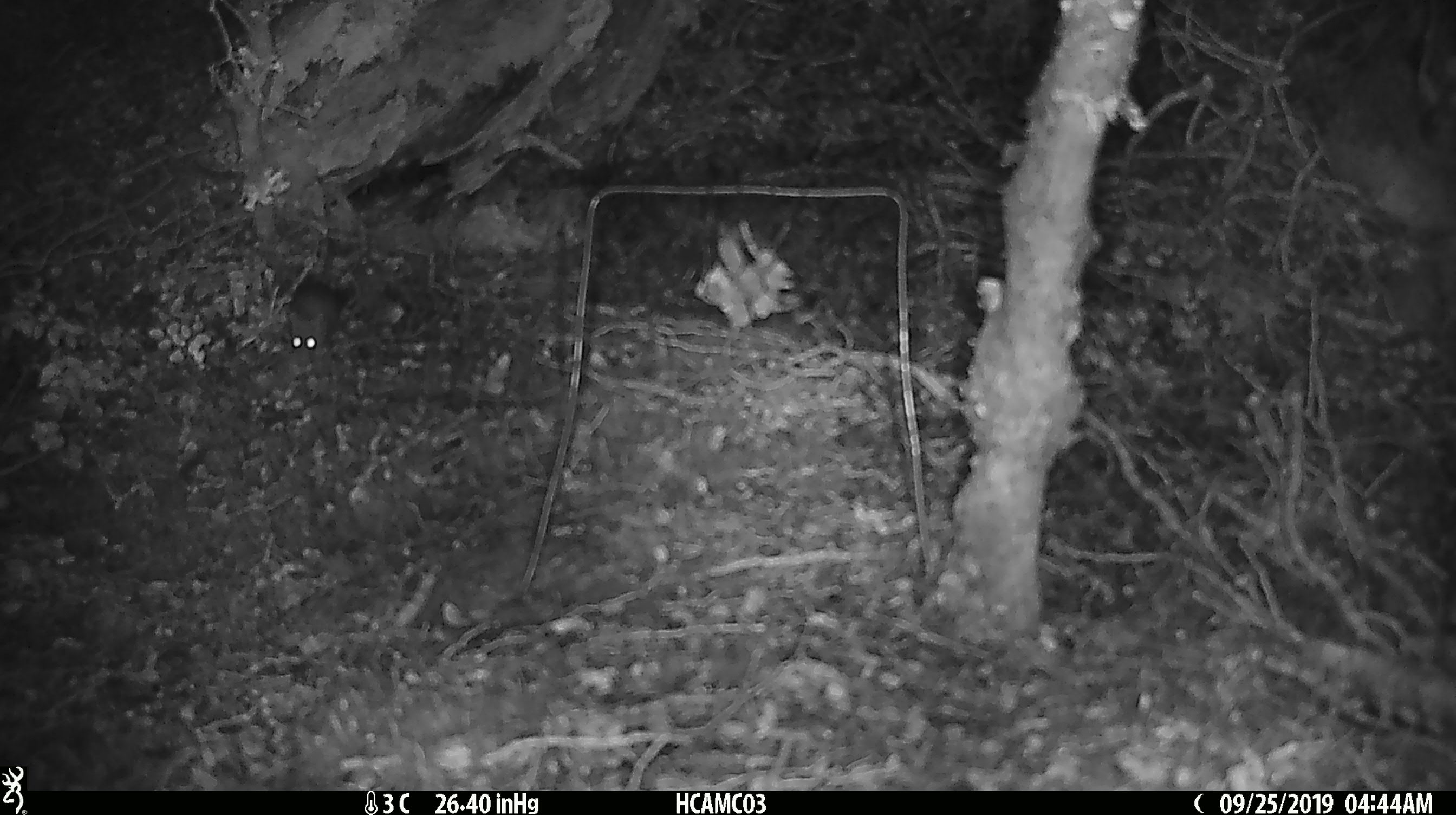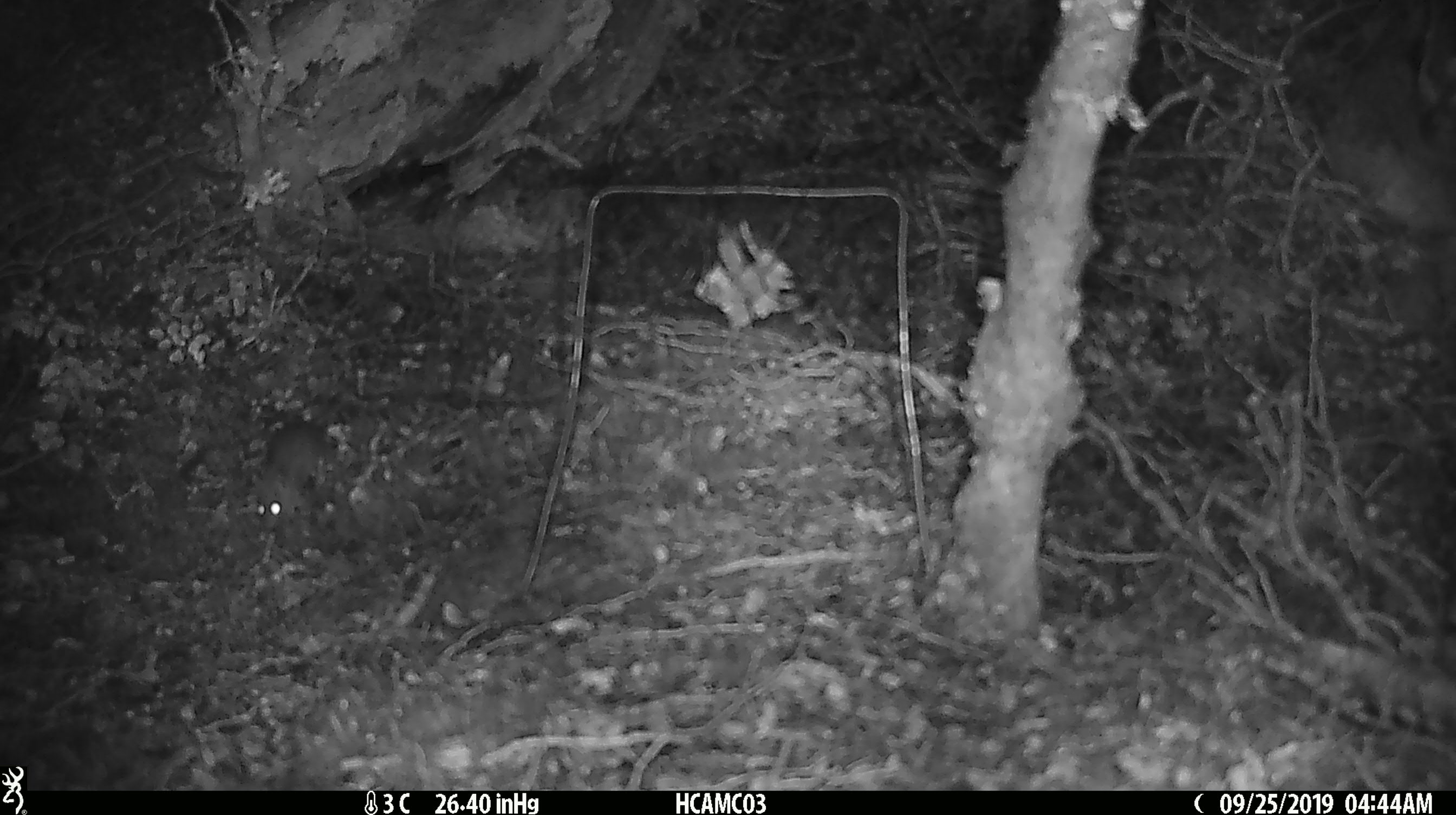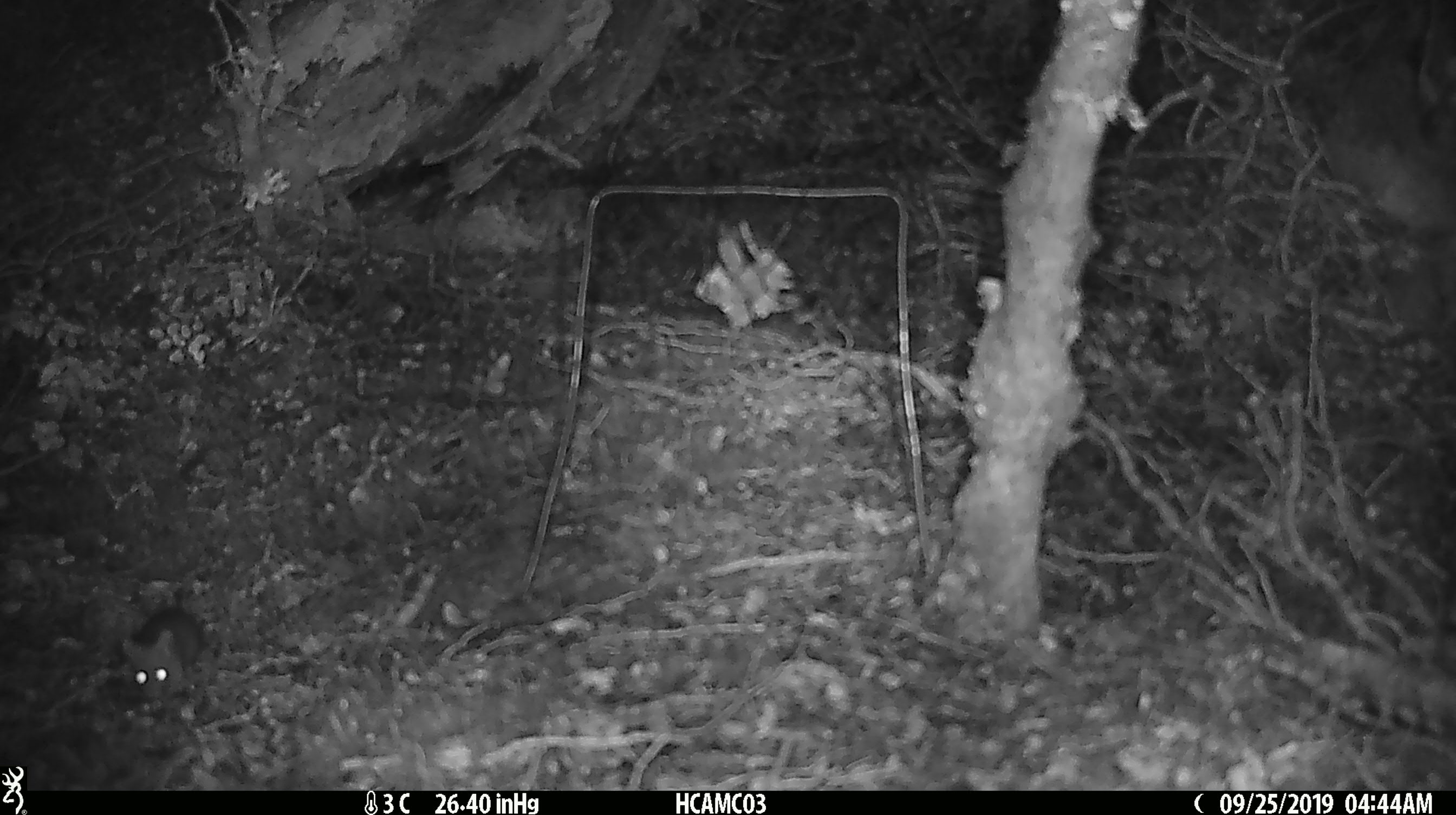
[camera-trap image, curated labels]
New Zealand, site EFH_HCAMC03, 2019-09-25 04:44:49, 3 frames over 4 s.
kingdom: Animalia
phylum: Chordata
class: Mammalia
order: Rodentia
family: Muridae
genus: Mus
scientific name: Mus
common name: mouse